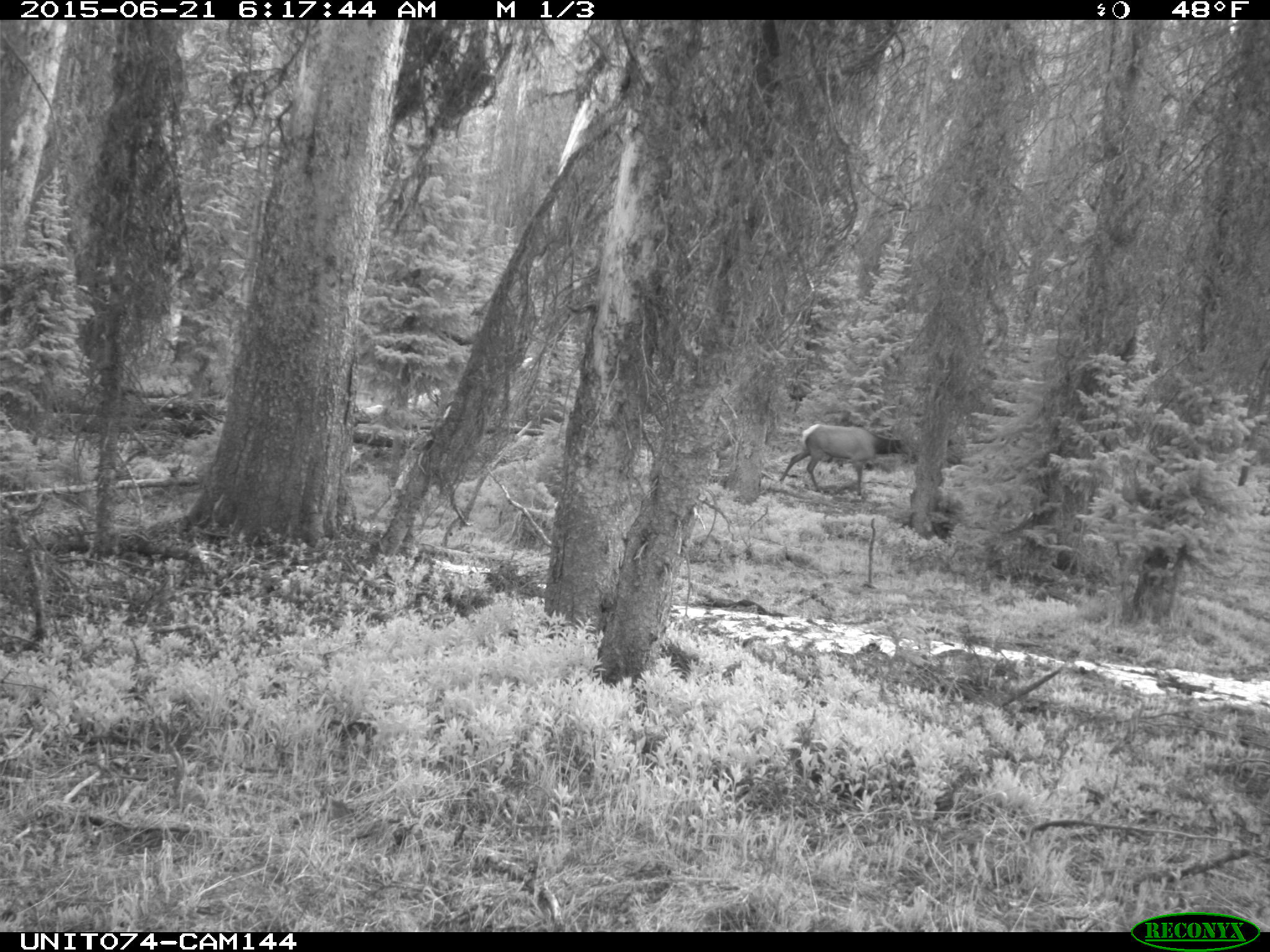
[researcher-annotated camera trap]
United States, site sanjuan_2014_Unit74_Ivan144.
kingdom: Animalia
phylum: Chordata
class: Mammalia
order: Artiodactyla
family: Cervidae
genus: Cervus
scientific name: Cervus elaphus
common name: red deer